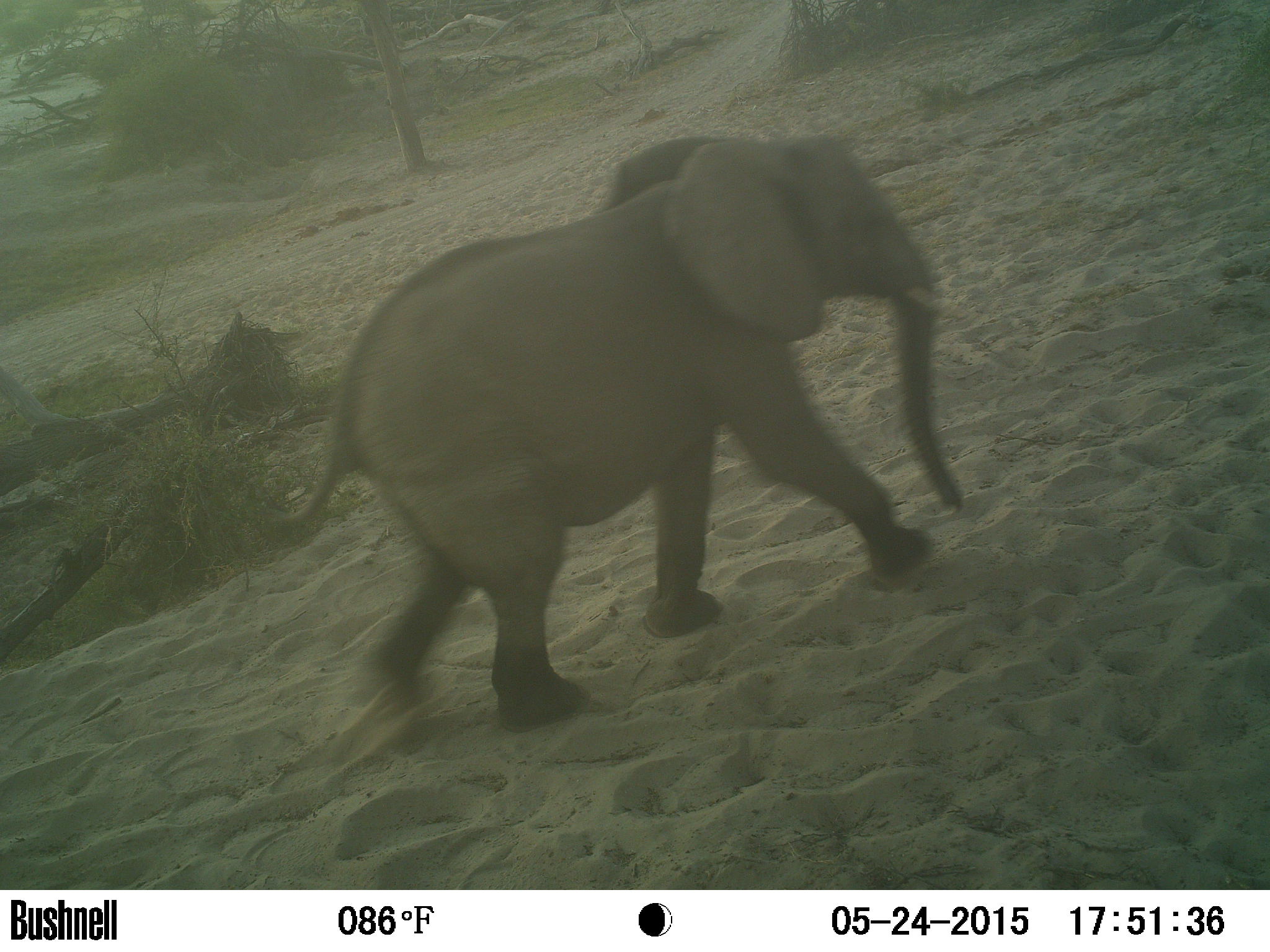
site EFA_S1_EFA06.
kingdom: Animalia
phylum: Chordata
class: Mammalia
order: Proboscidea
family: Elephantidae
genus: Loxodonta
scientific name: Loxodonta africana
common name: african bush elephant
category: elephant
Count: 1.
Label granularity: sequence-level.